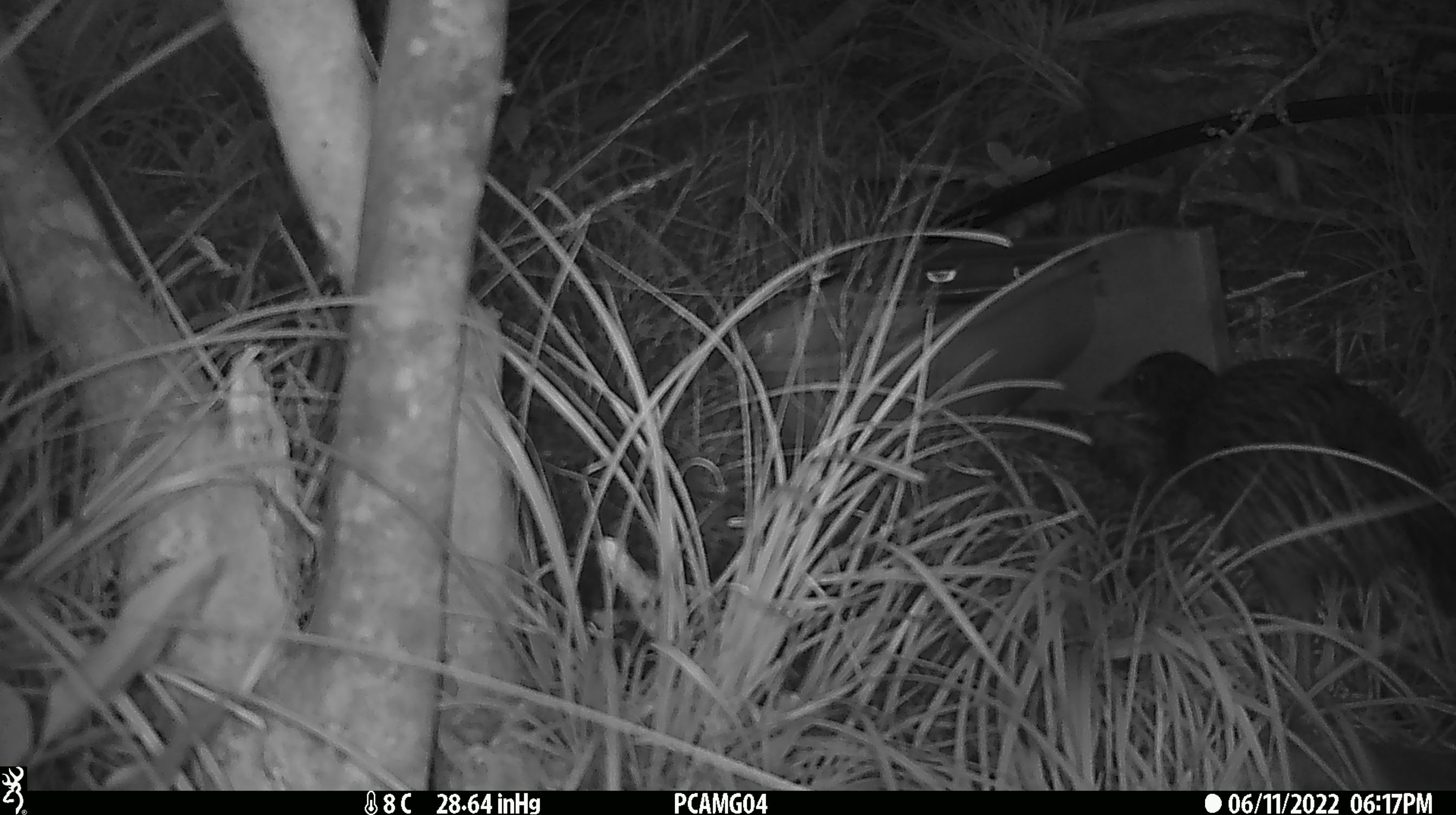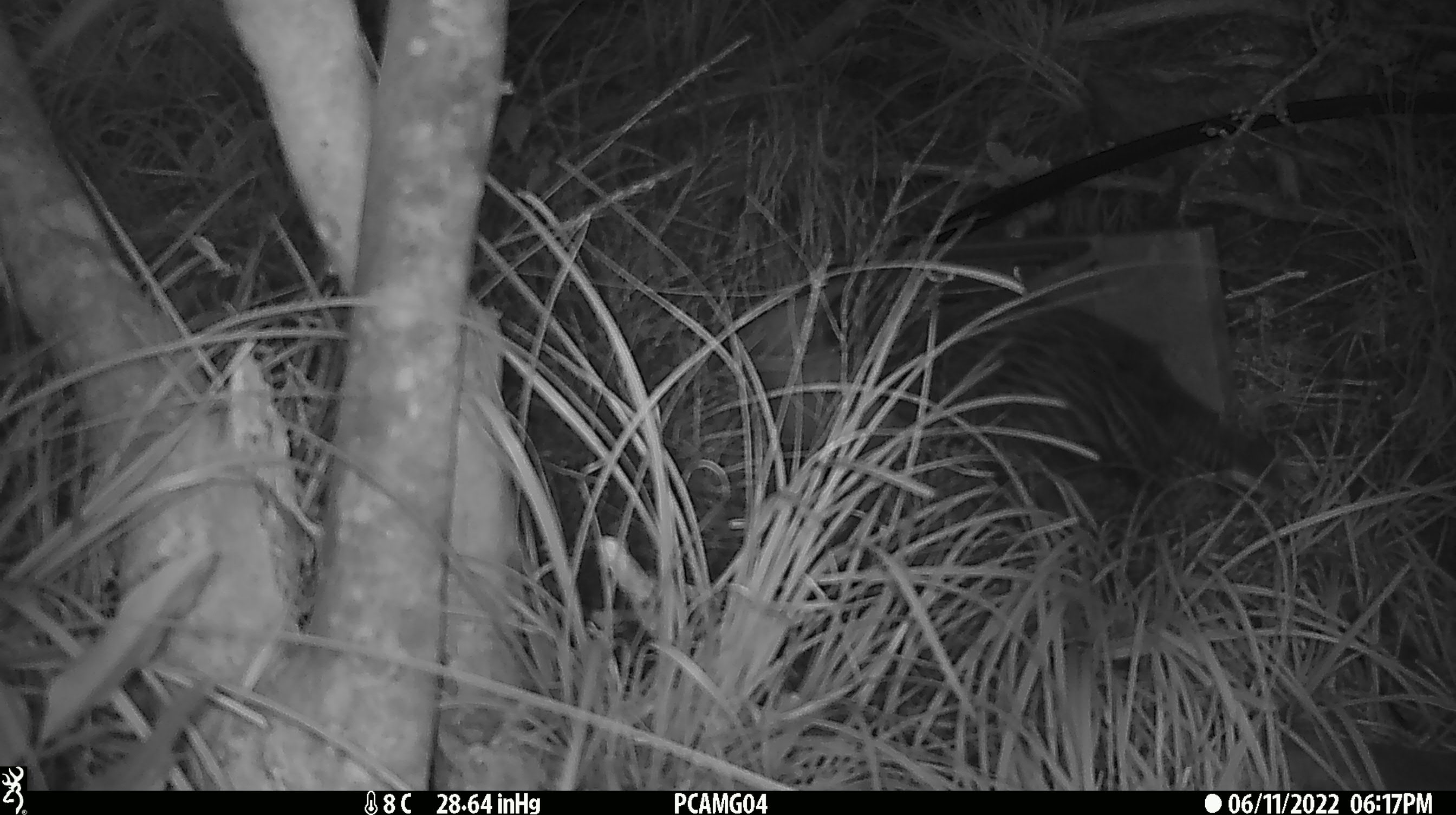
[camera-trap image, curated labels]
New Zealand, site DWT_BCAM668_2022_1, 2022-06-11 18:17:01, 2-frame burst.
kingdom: Animalia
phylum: Chordata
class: Aves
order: Gruiformes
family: Rallidae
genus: Gallirallus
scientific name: Gallirallus australis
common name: weka